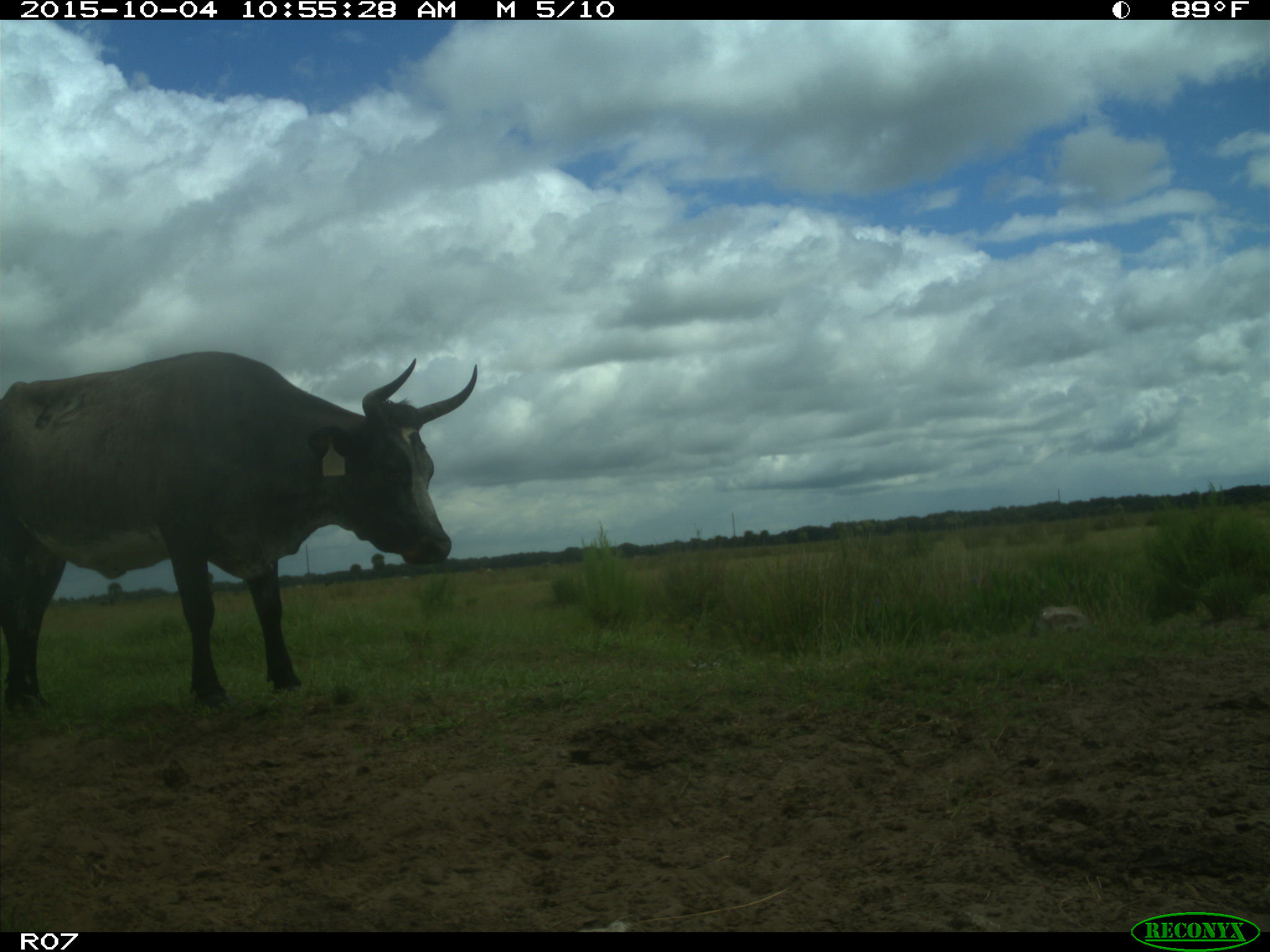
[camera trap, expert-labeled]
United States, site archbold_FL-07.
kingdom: Animalia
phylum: Chordata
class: Mammalia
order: Artiodactyla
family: Bovidae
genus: Bos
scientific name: Bos taurus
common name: domestic cow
Bos taurus (domestic cow).